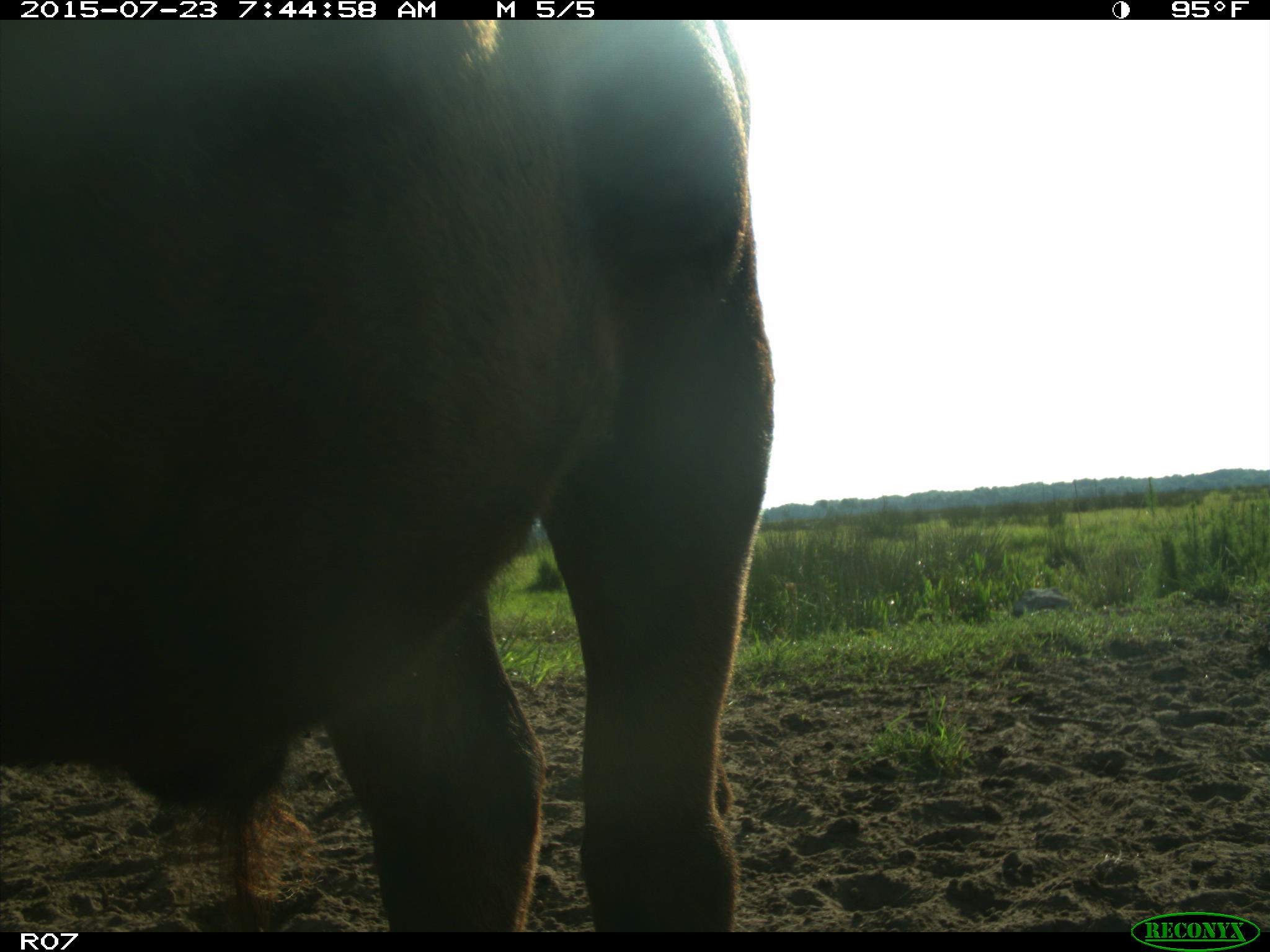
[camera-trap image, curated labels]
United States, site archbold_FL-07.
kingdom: Animalia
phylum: Chordata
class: Mammalia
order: Artiodactyla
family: Bovidae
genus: Bos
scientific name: Bos taurus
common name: domestic cow